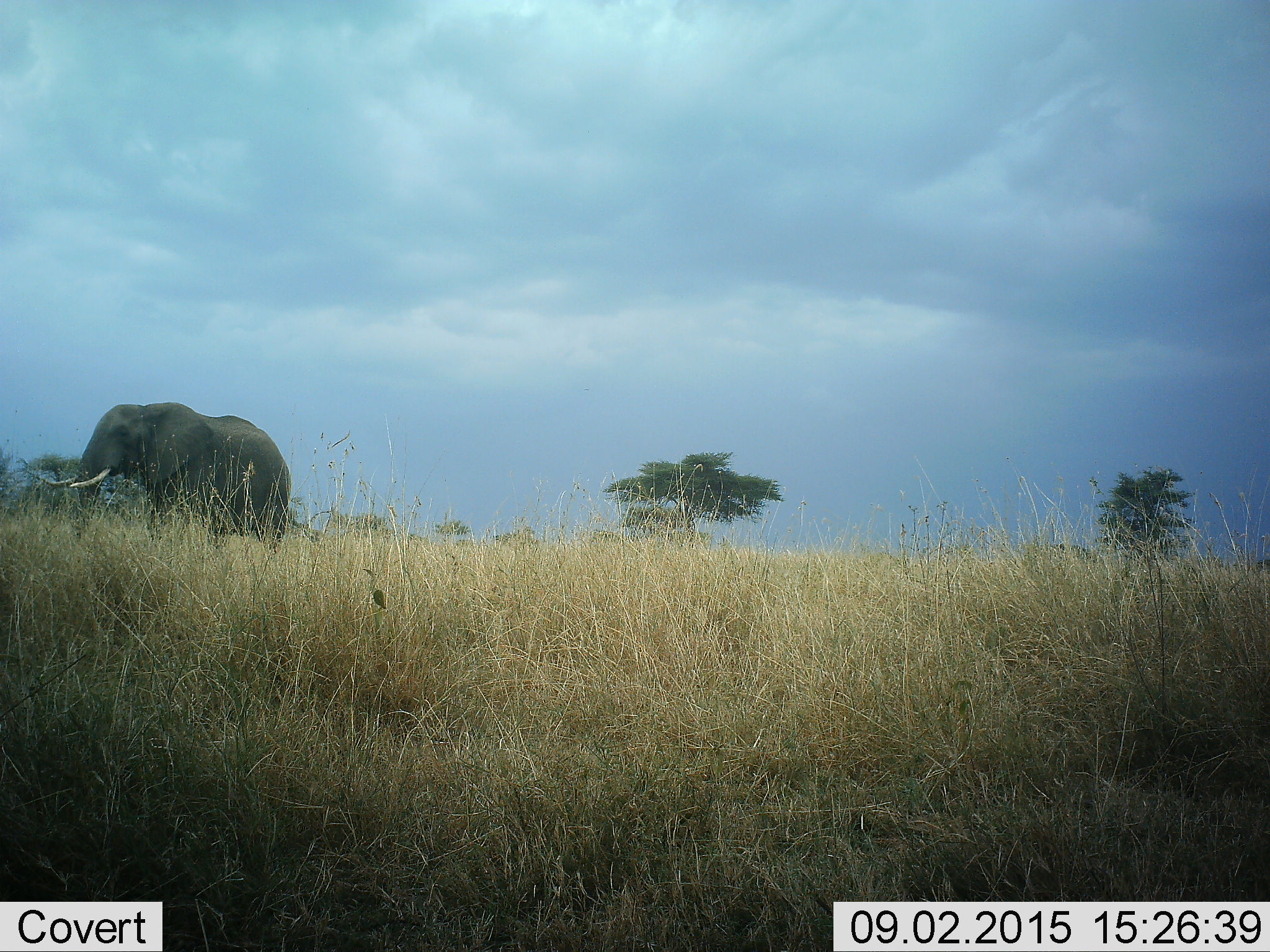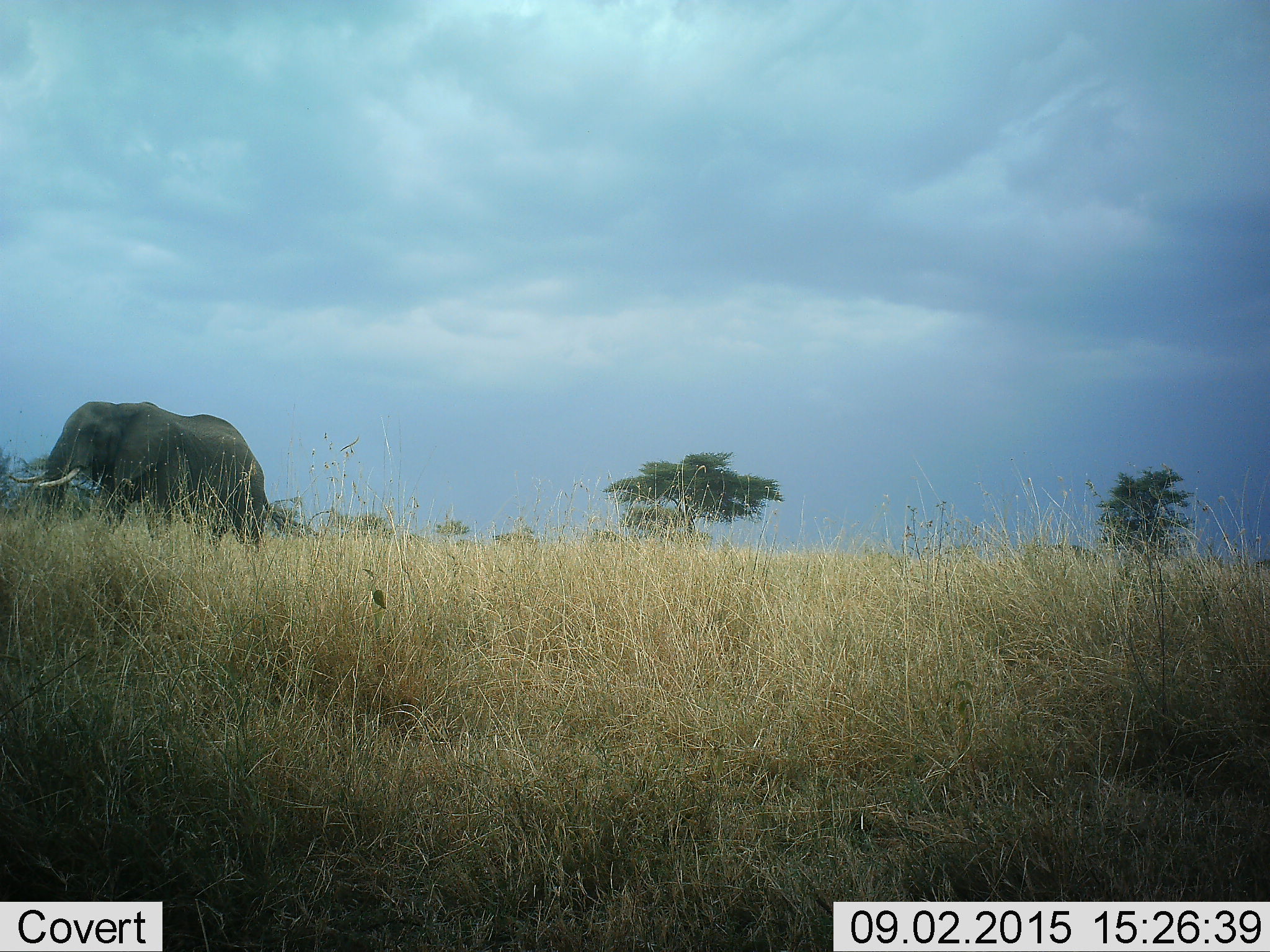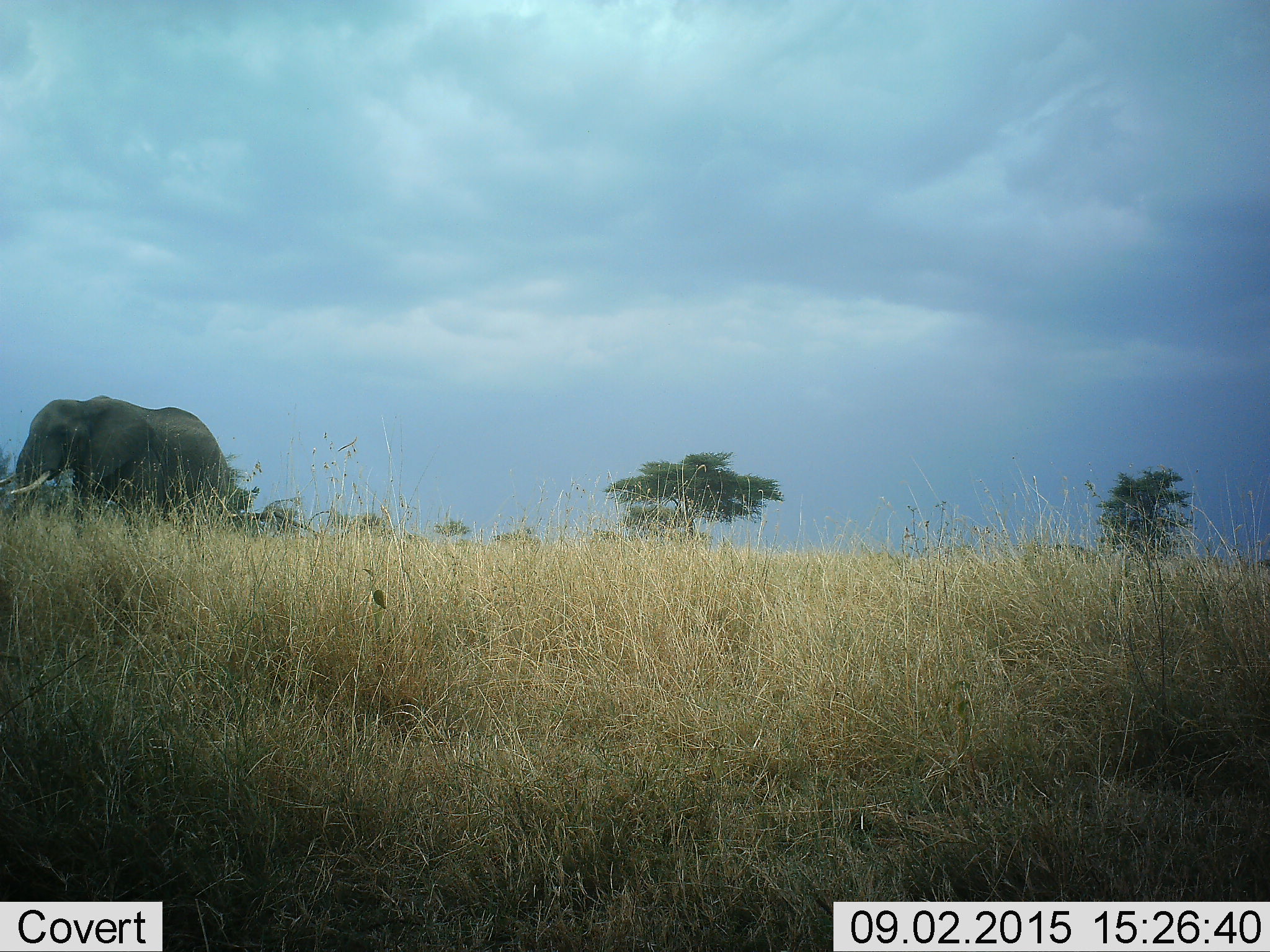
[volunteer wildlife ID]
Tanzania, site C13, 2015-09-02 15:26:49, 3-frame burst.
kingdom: Animalia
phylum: Chordata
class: Mammalia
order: Proboscidea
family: Elephantidae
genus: Loxodonta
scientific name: Loxodonta africana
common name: african bush elephant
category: elephant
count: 1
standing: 22%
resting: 0%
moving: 78%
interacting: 0%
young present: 0%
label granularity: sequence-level